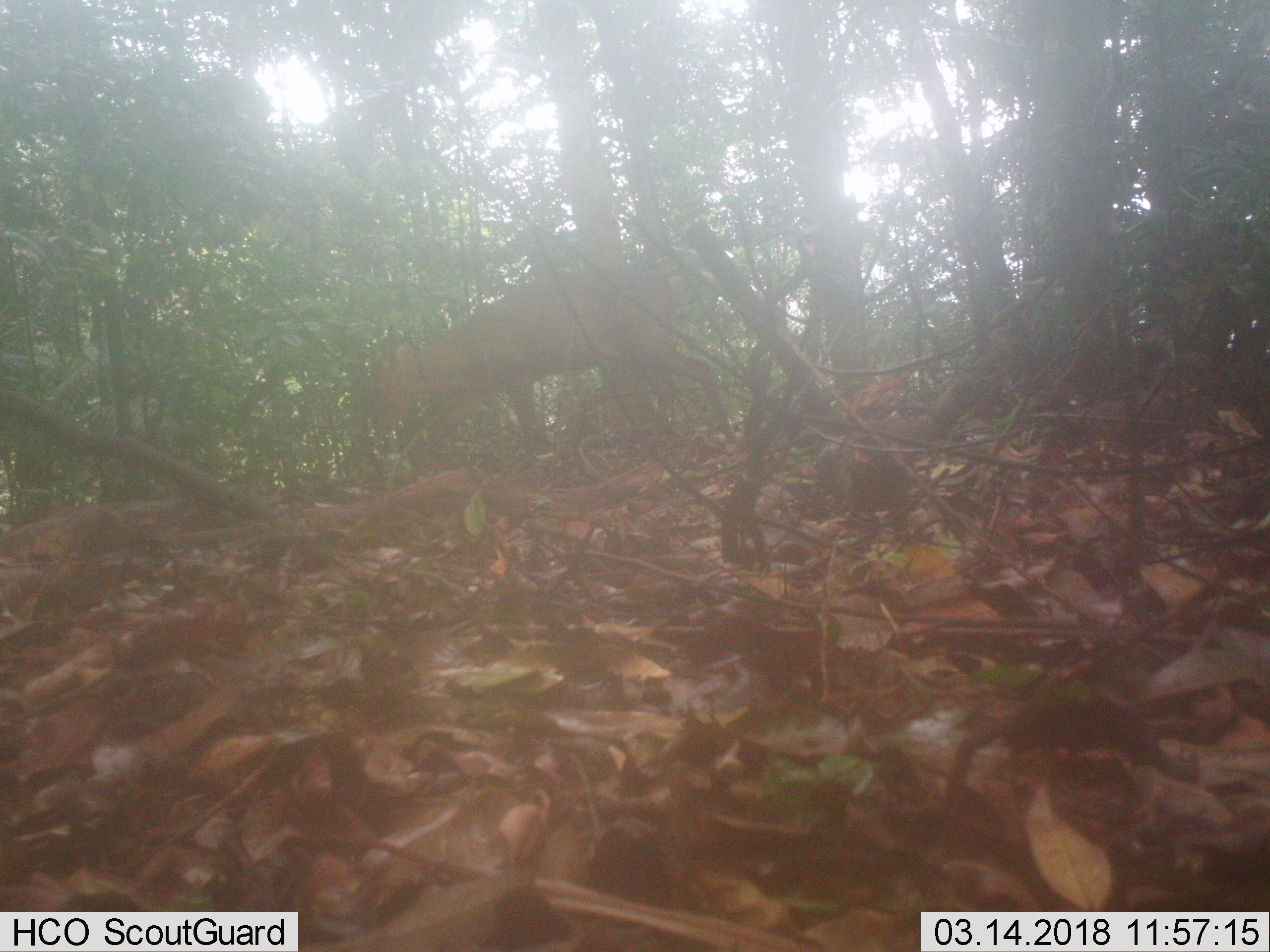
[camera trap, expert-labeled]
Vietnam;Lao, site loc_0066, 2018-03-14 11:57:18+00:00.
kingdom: Animalia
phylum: Chordata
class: Mammalia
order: Artiodactyla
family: Cervidae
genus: Muntiacus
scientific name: Muntiacus rooseveltorum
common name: roosevelt's muntjac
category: roosevelts muntjac group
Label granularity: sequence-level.